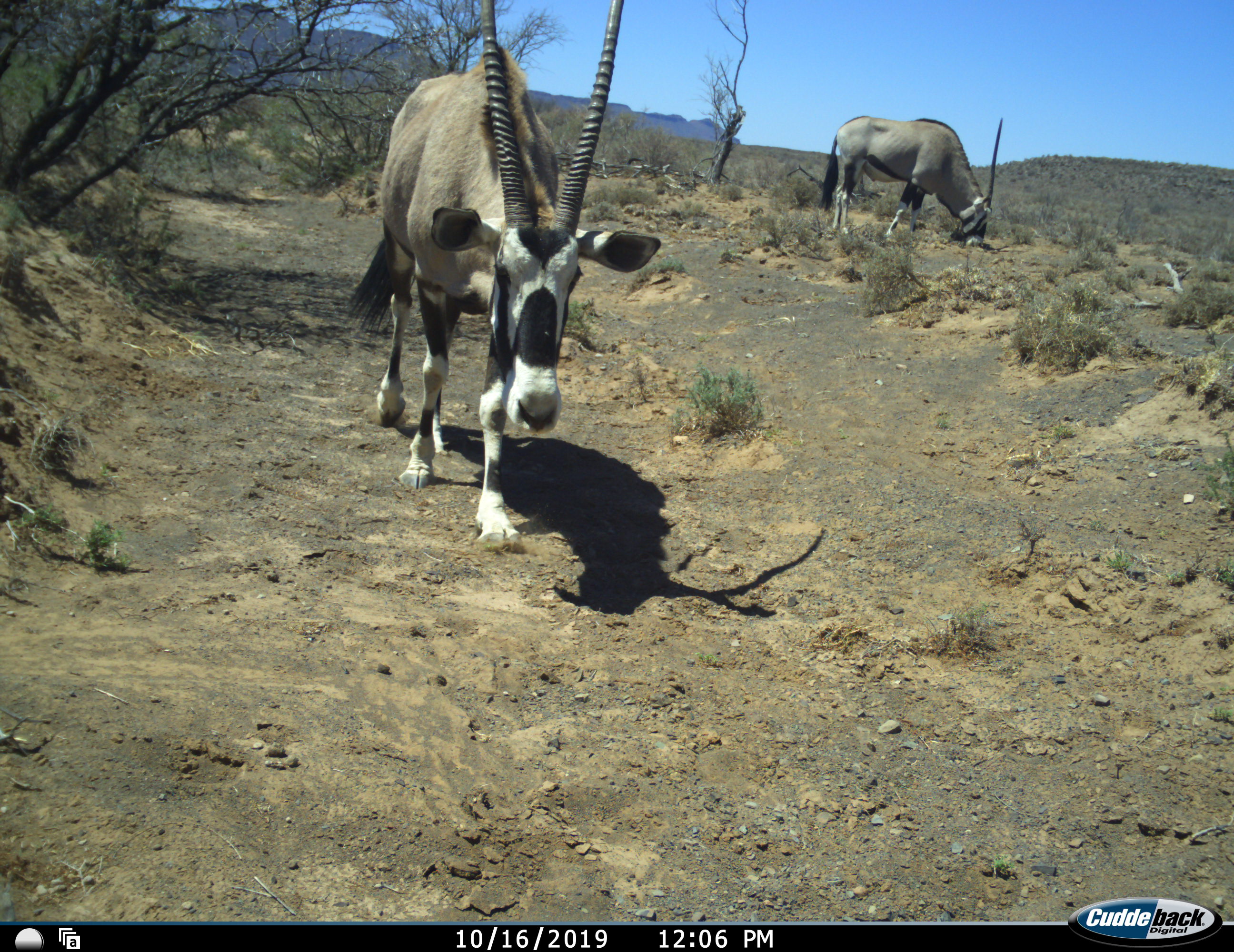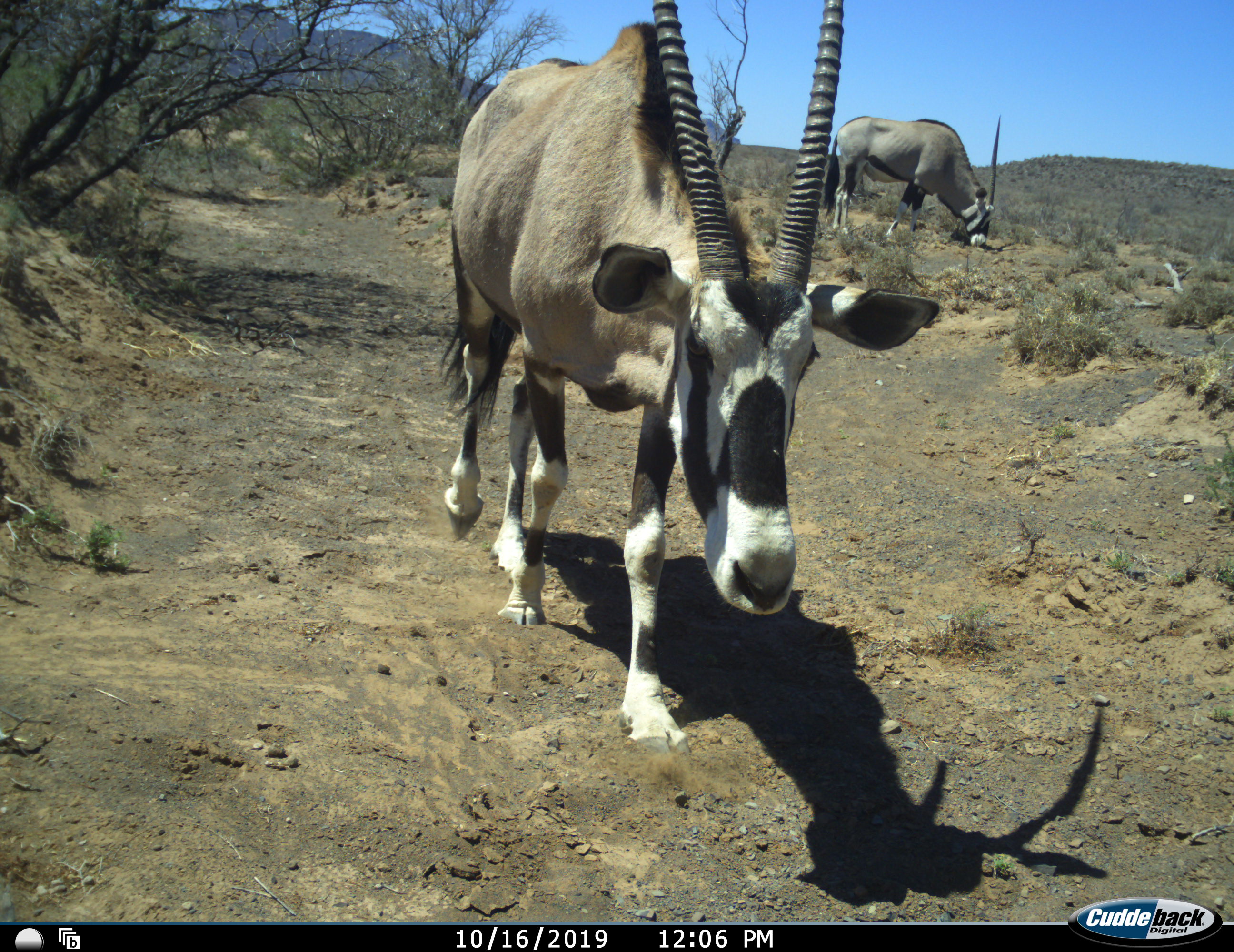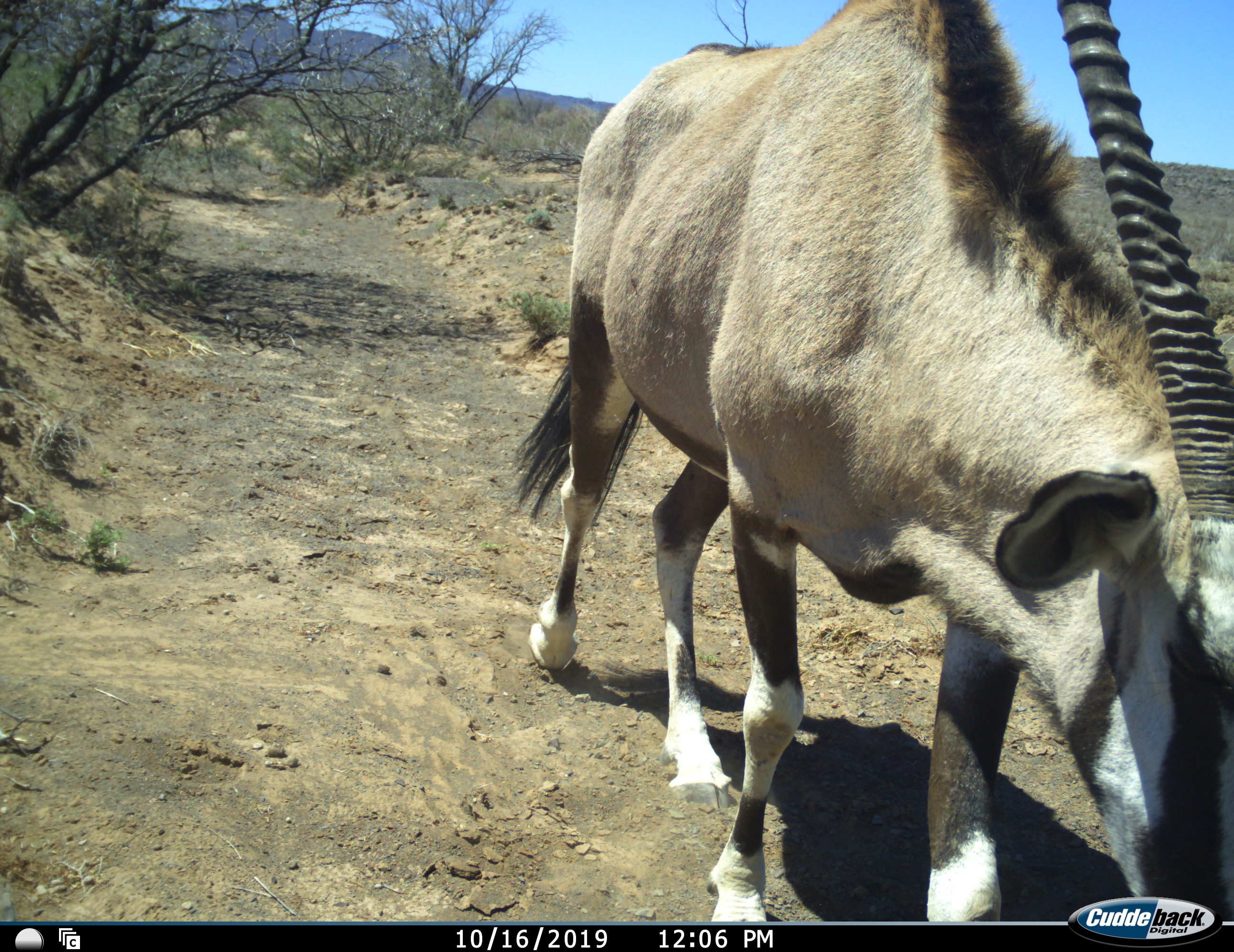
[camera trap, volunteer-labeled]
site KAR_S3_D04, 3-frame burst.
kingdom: Animalia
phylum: Chordata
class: Mammalia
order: Artiodactyla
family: Bovidae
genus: Oryx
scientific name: Oryx gazella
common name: gemsbok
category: oryx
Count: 2.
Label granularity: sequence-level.